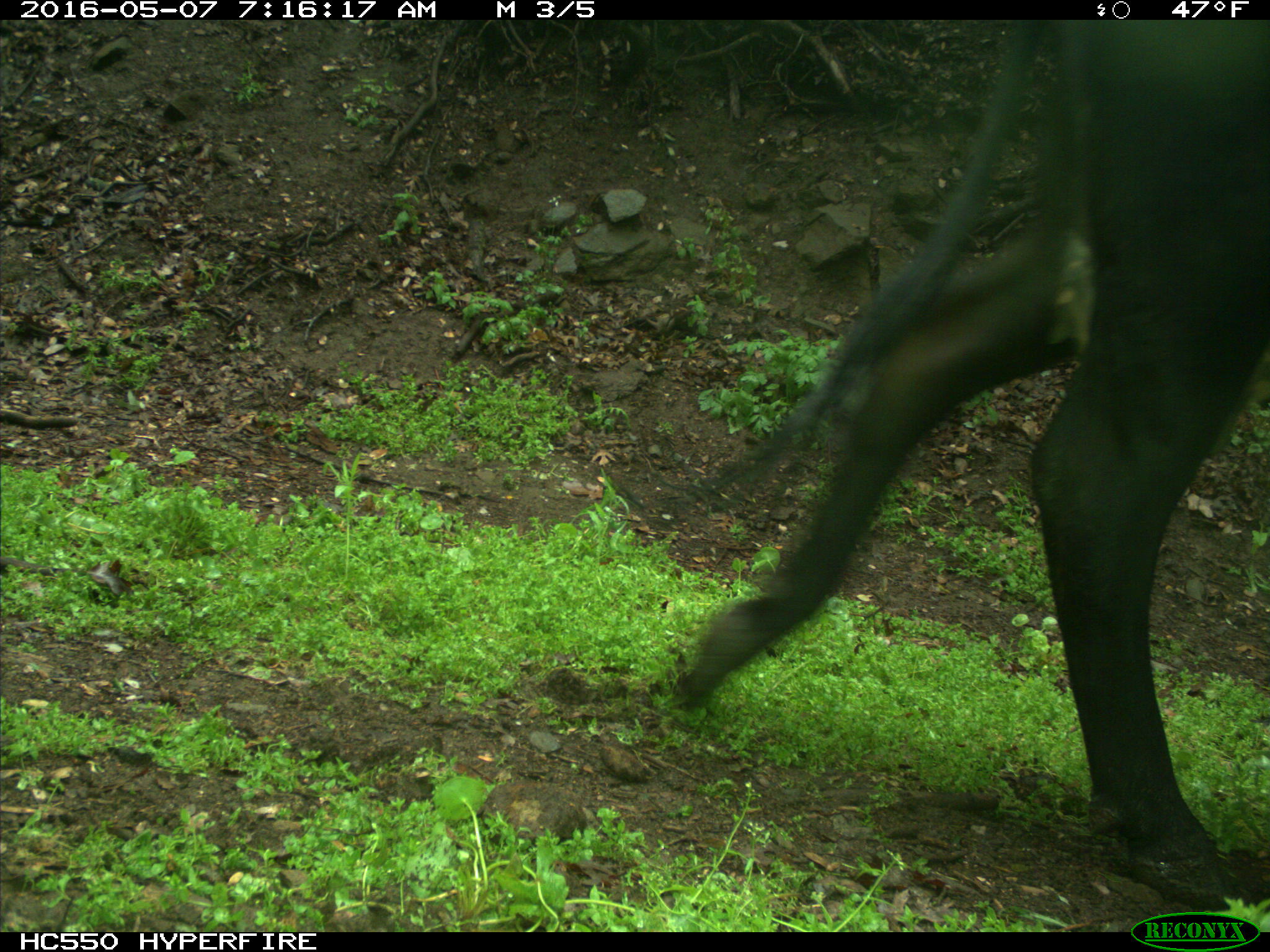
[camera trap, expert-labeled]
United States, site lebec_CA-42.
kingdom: Animalia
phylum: Chordata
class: Mammalia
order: Artiodactyla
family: Bovidae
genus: Bos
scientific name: Bos taurus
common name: domestic cow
Bos taurus (domestic cow).